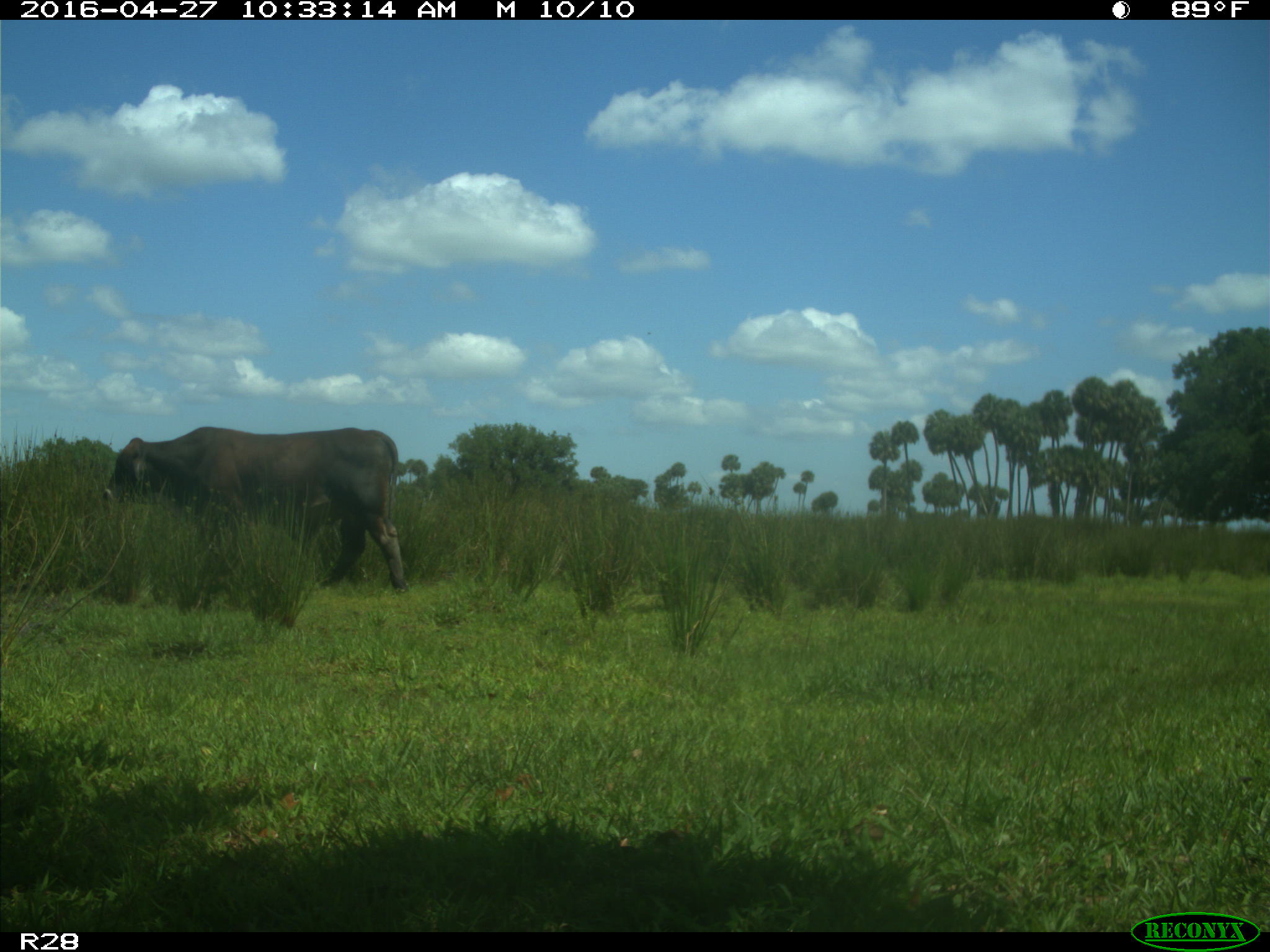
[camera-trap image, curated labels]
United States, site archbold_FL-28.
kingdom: Animalia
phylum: Chordata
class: Mammalia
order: Artiodactyla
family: Bovidae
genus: Bos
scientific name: Bos taurus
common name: domestic cow